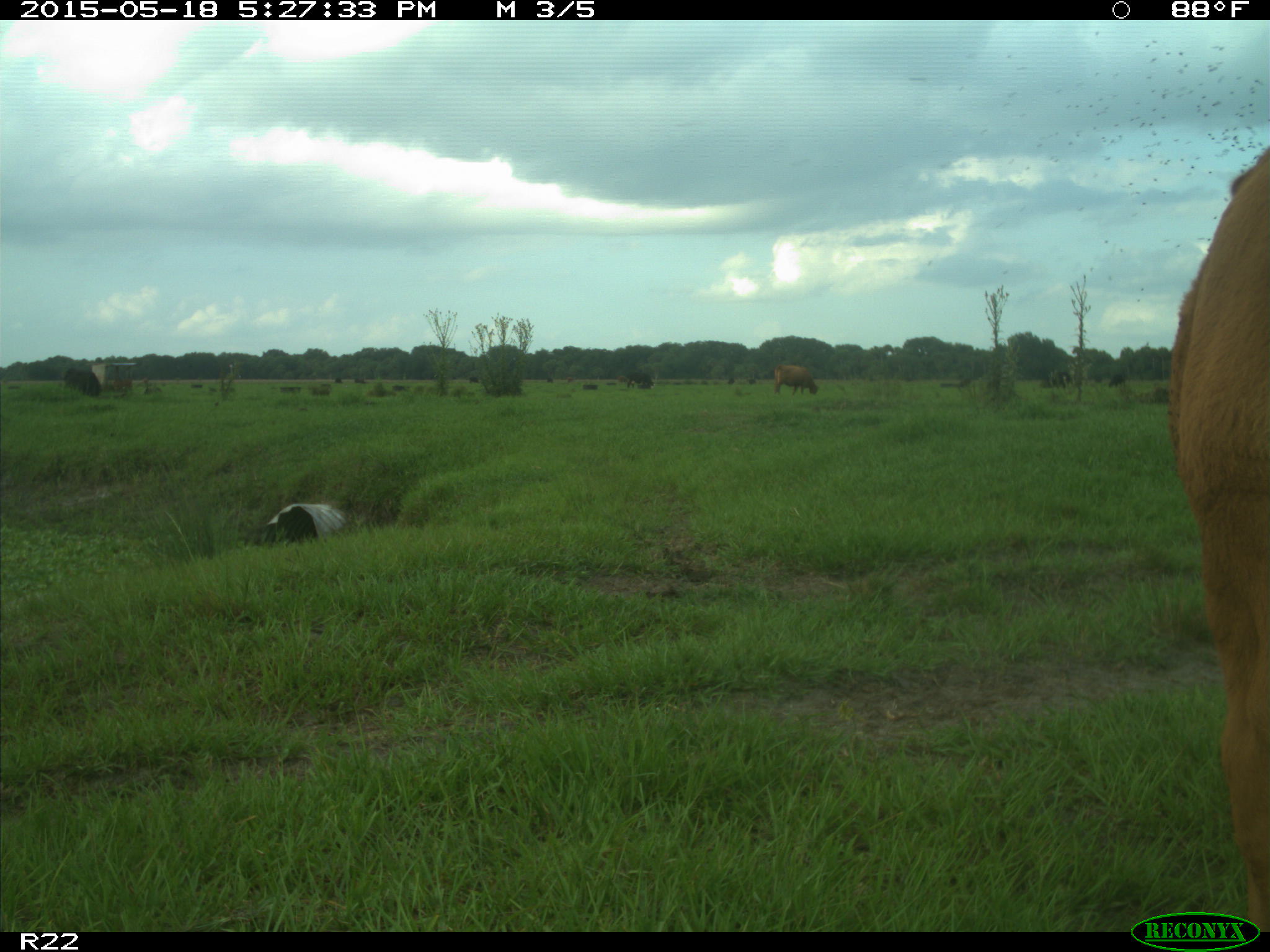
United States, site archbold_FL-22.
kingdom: Animalia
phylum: Chordata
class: Mammalia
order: Artiodactyla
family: Bovidae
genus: Bos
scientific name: Bos taurus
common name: domestic cow